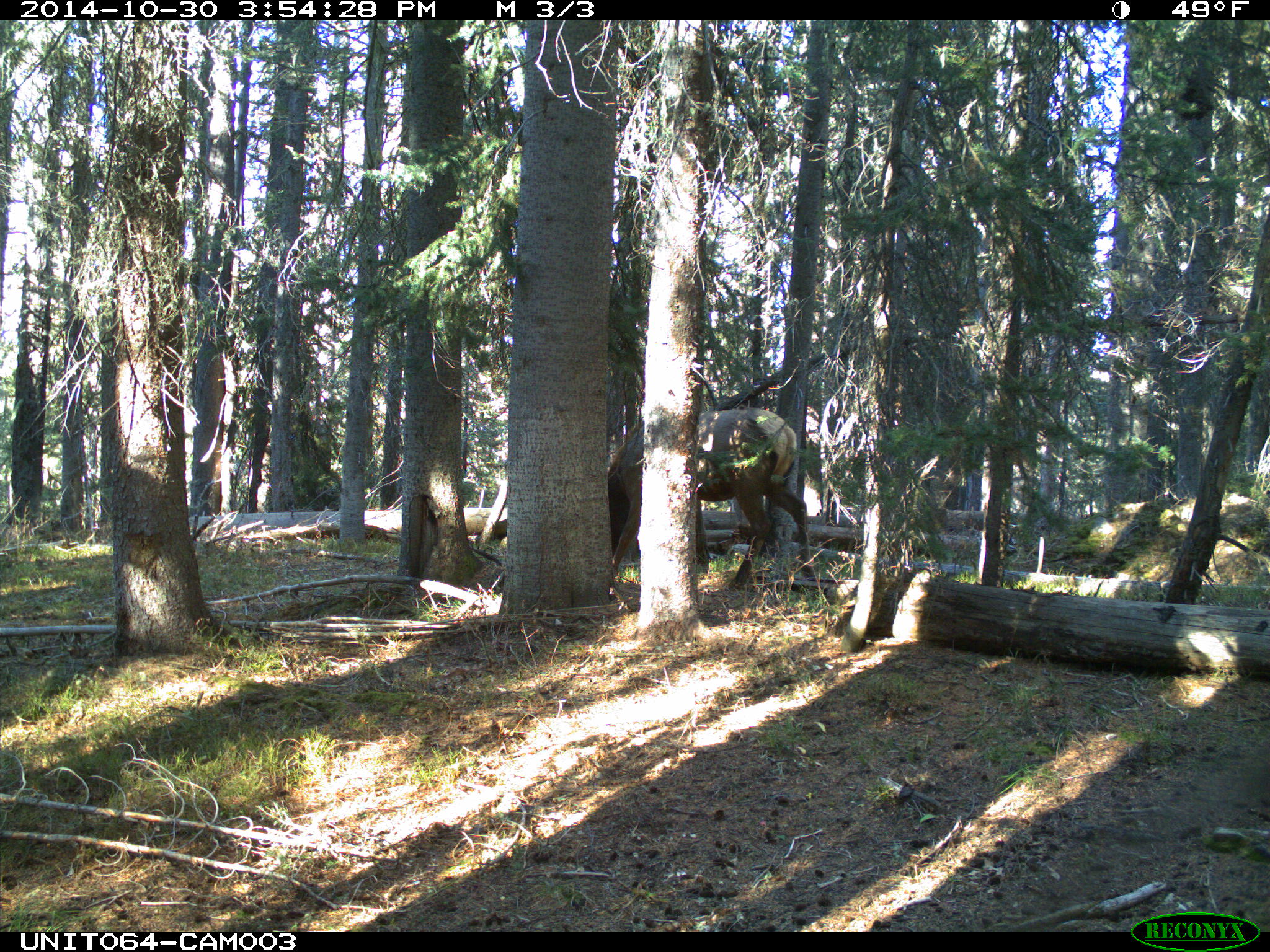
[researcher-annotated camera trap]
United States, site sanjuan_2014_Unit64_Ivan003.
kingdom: Animalia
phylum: Chordata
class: Mammalia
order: Artiodactyla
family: Cervidae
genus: Cervus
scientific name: Cervus elaphus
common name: red deer